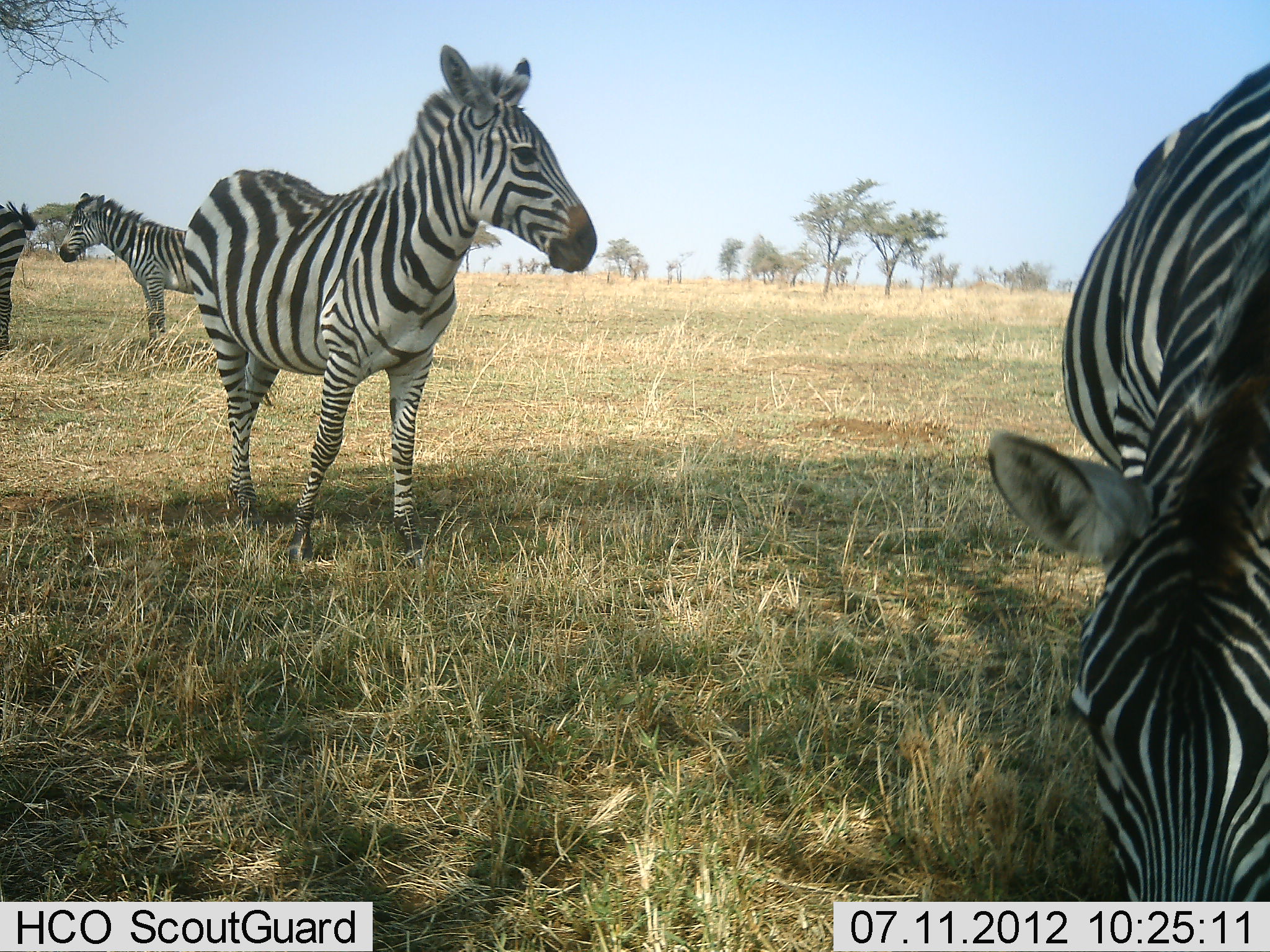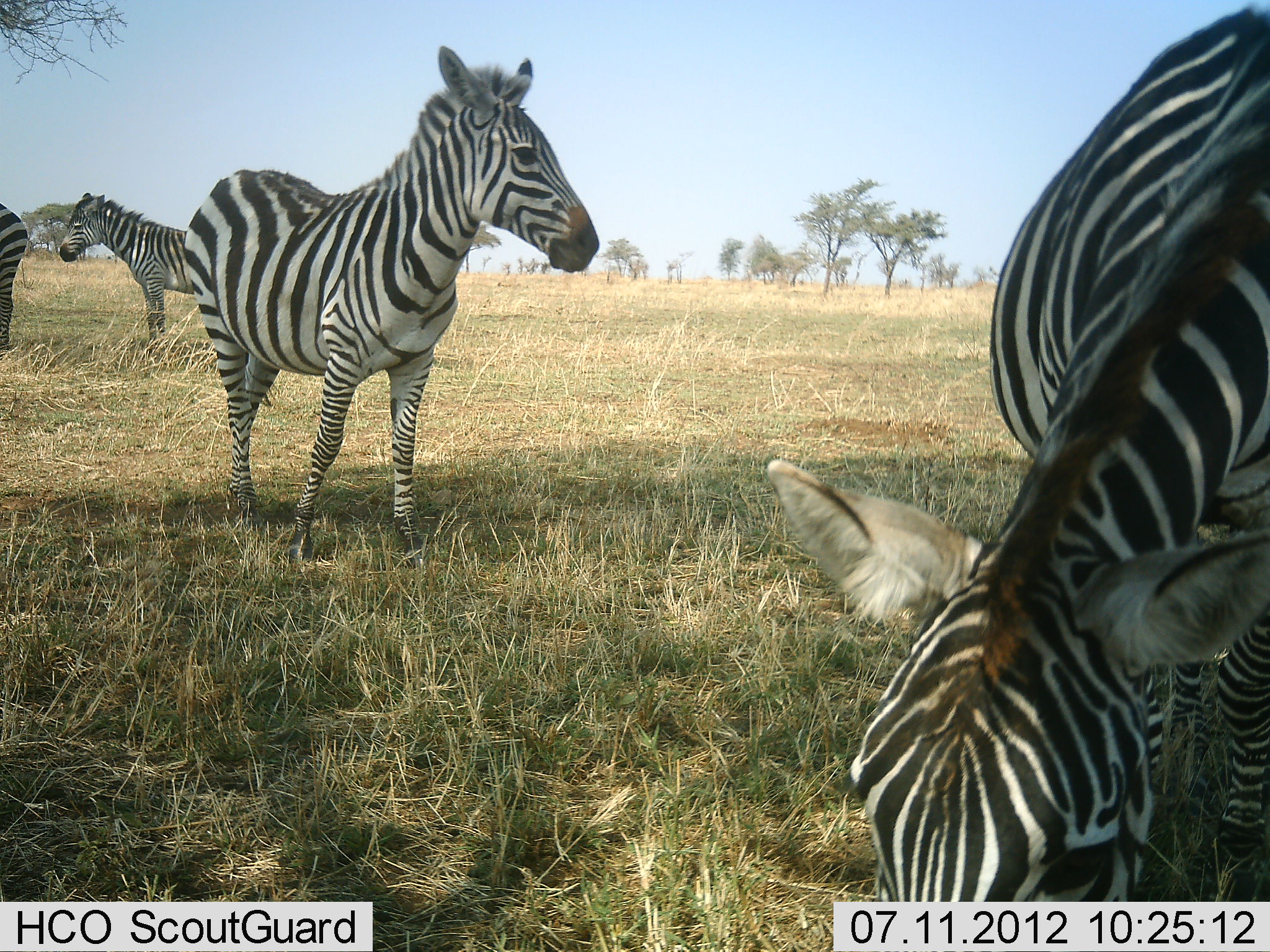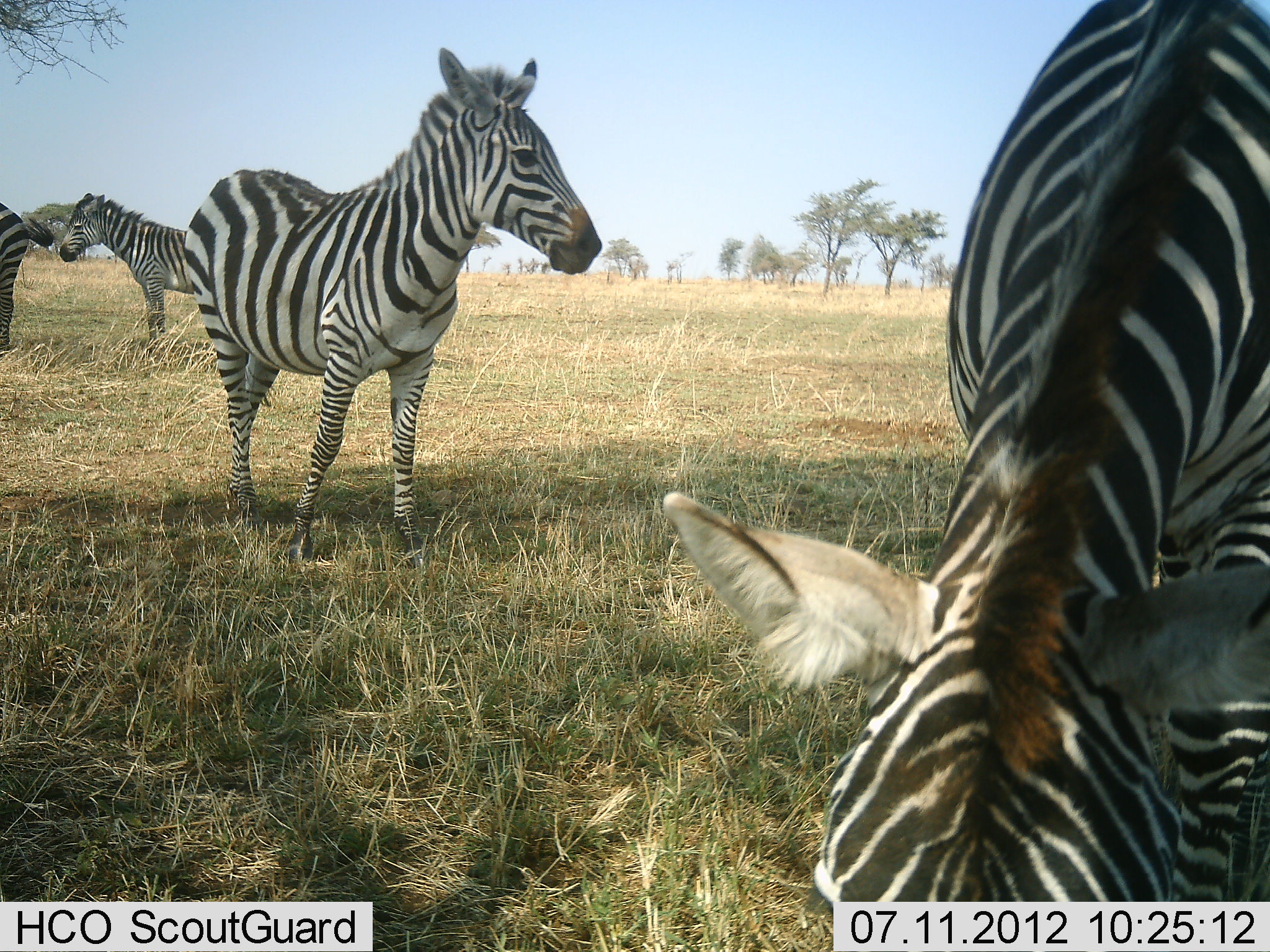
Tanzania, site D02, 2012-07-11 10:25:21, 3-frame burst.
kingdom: Animalia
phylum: Chordata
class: Mammalia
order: Perissodactyla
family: Equidae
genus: Equus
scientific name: Equus quagga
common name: plains zebra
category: zebra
Zebra (plains zebra) (Equus quagga), count 4. Behavior (volunteer vote fractions): standing 80%, resting 10%, moving 0%, interacting 0%. Young present (vote fraction): 0%. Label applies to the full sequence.